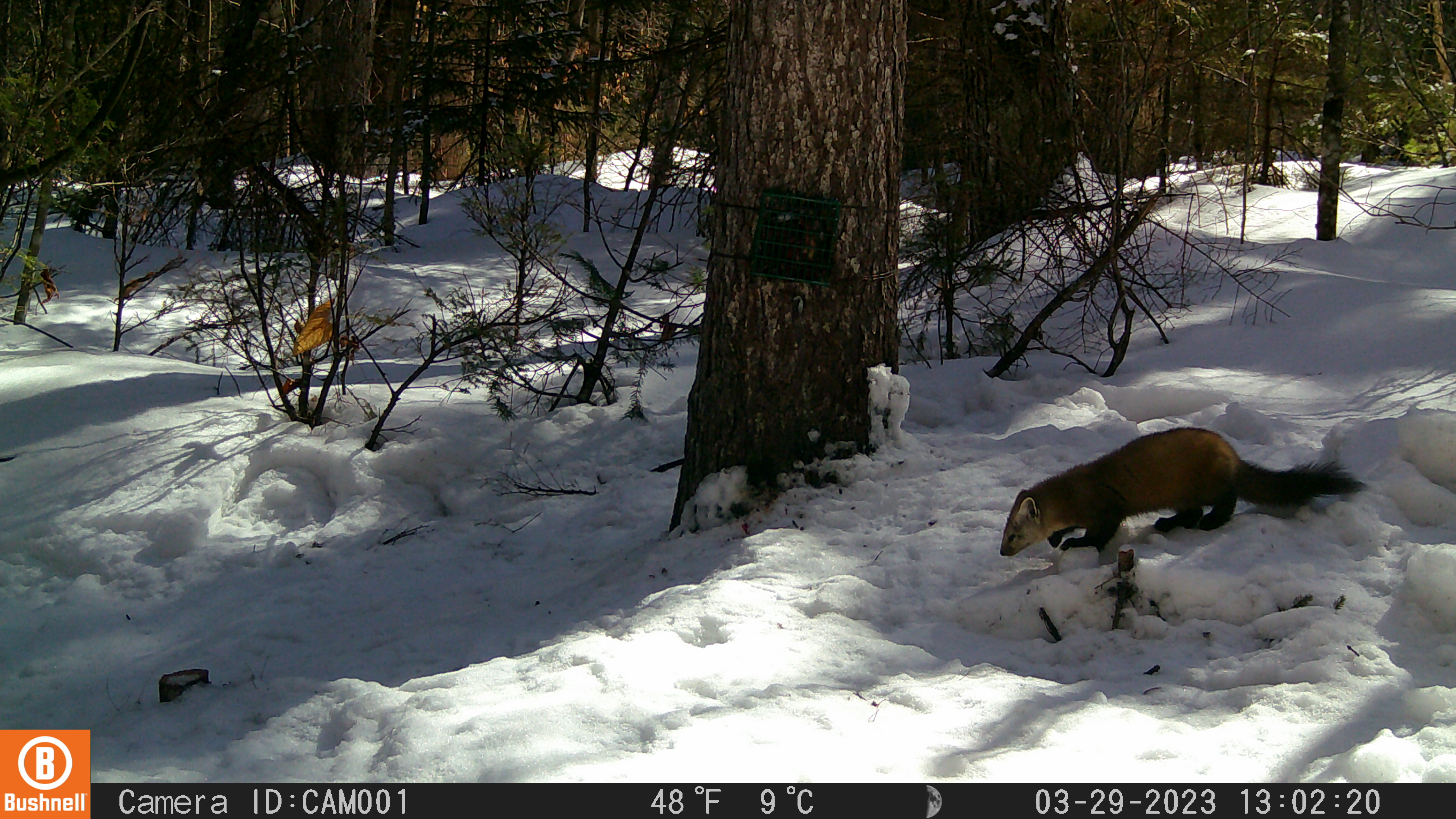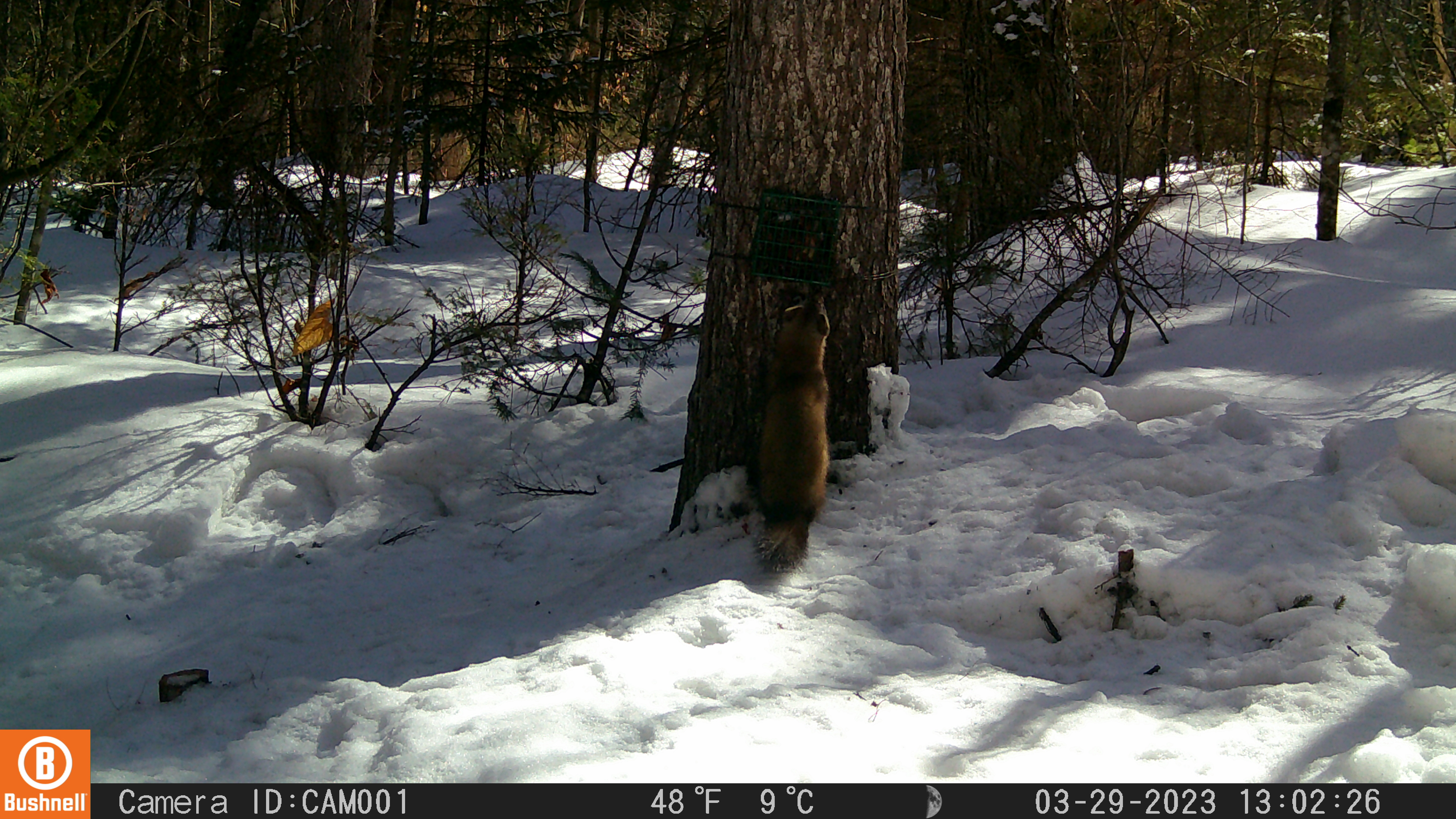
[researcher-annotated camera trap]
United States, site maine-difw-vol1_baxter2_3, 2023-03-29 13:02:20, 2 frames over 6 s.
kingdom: Animalia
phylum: Chordata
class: Mammalia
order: Carnivora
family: Mustelidae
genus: Martes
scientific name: Martes americana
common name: american marten